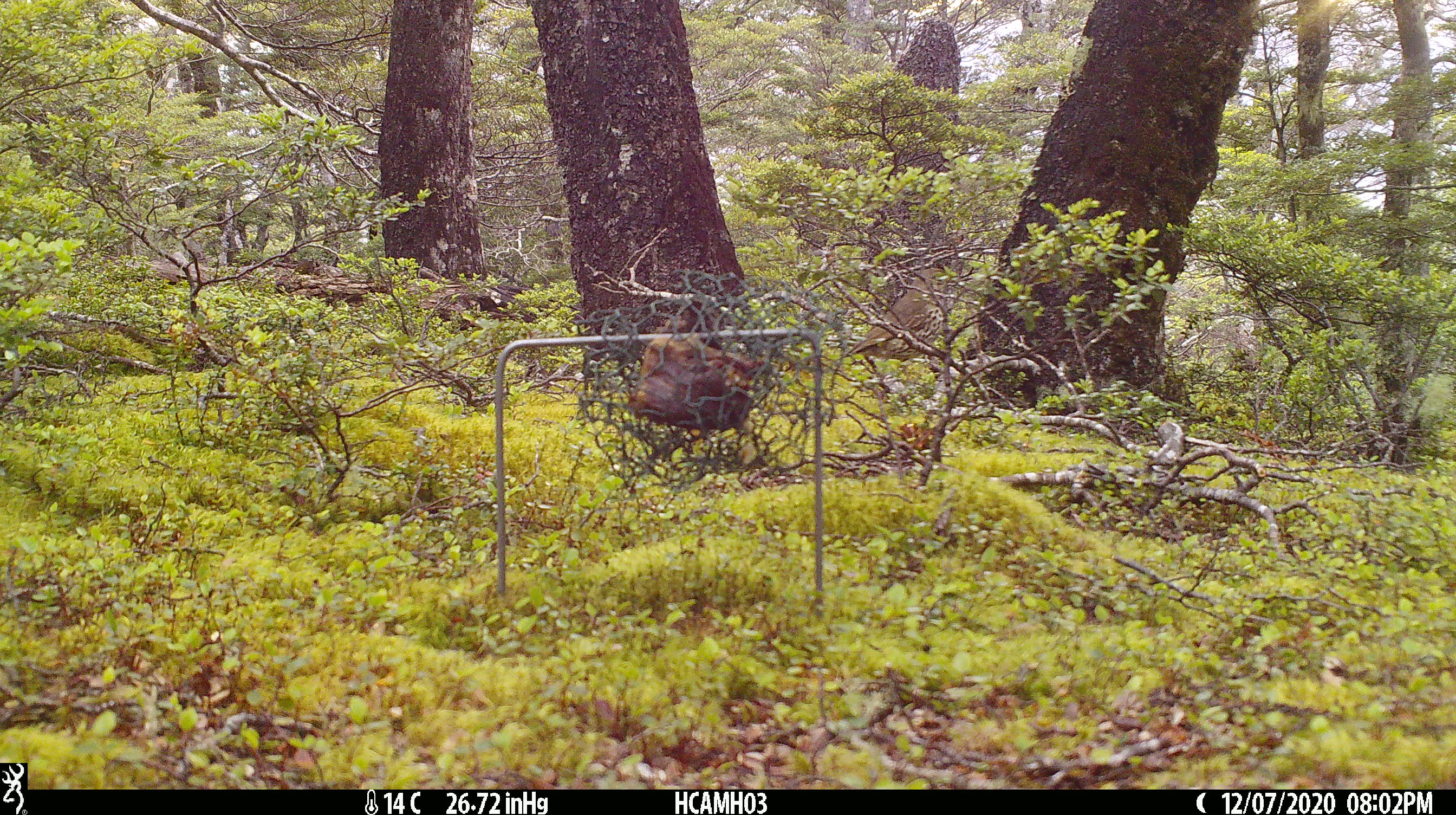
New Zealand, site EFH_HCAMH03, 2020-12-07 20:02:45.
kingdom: Animalia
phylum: Chordata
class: Aves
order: Passeriformes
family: Turdidae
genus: Turdus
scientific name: Turdus philomelos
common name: song thrush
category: thrush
Thrush (song thrush) (Turdus philomelos).